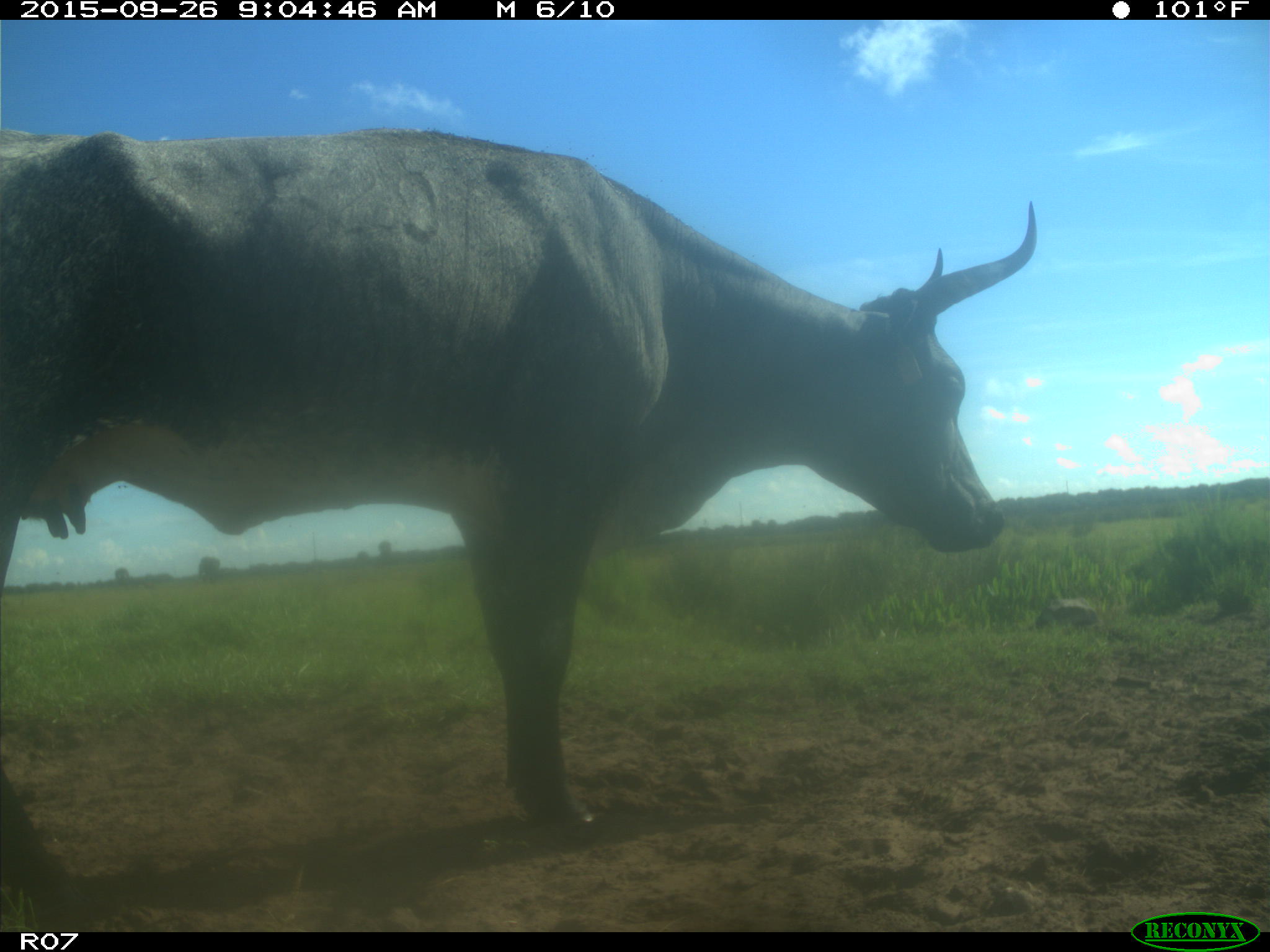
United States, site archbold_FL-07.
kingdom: Animalia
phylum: Chordata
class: Mammalia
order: Artiodactyla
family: Bovidae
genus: Bos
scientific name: Bos taurus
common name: domestic cow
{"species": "Bos taurus (domestic cow)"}